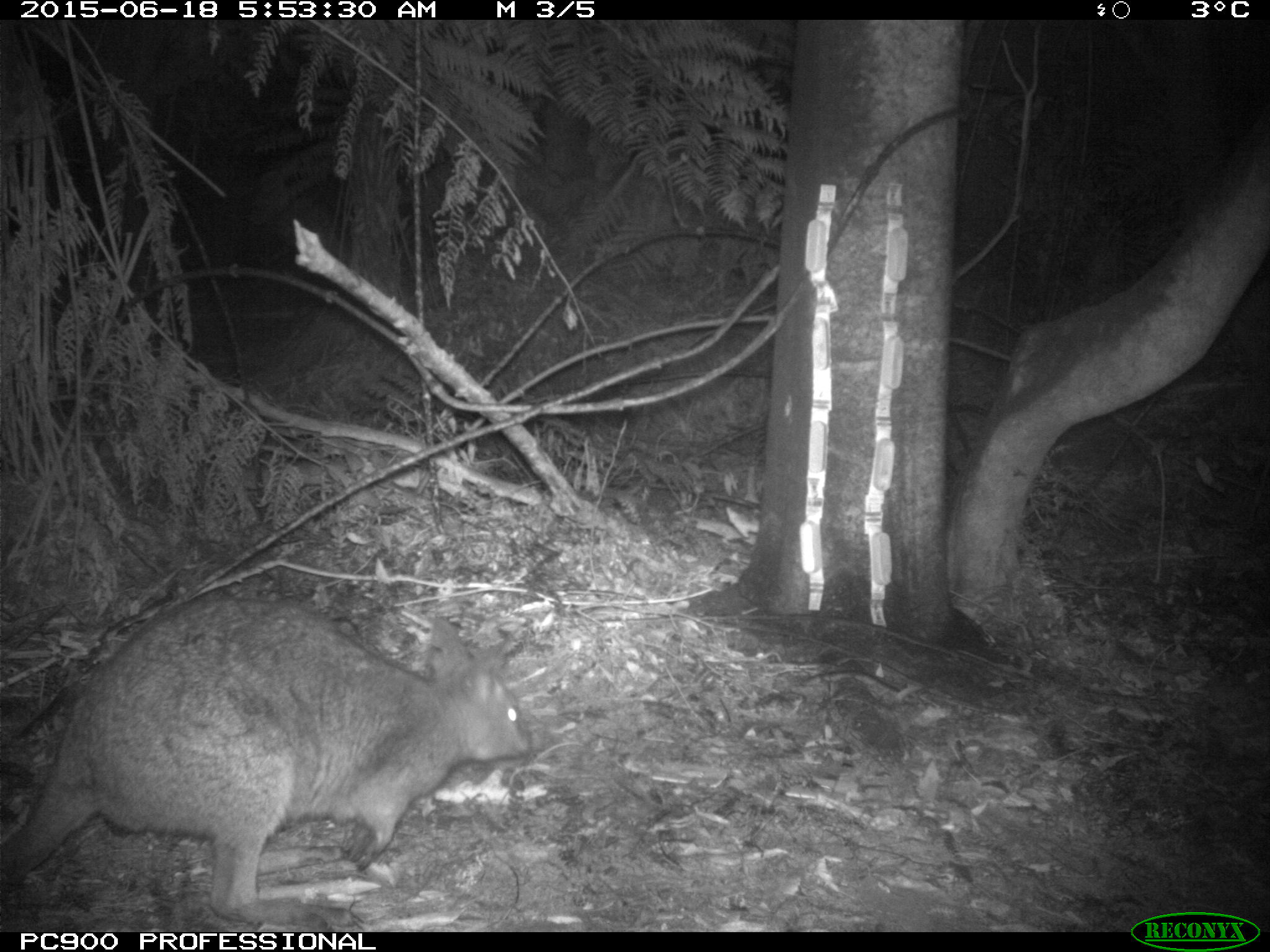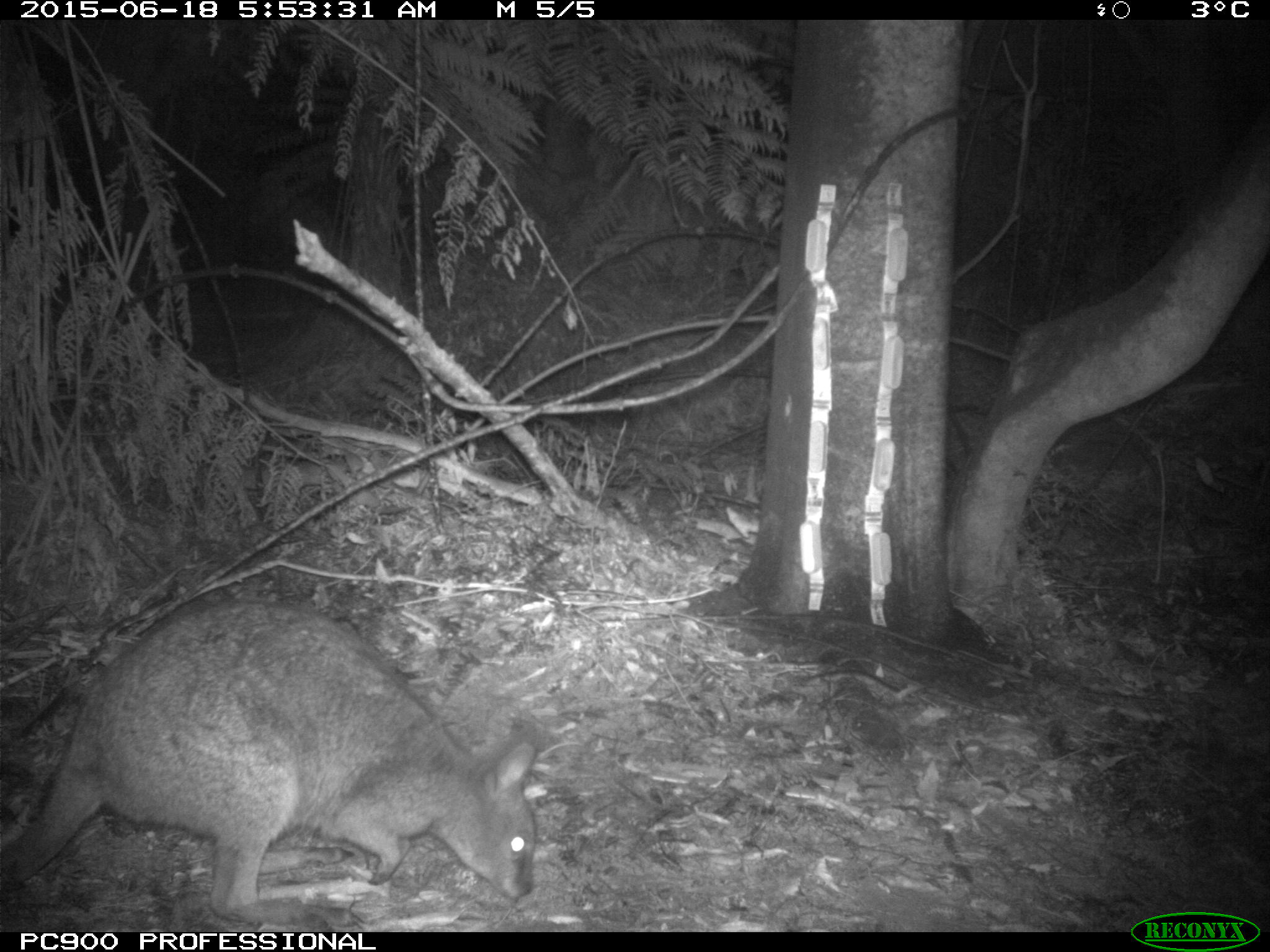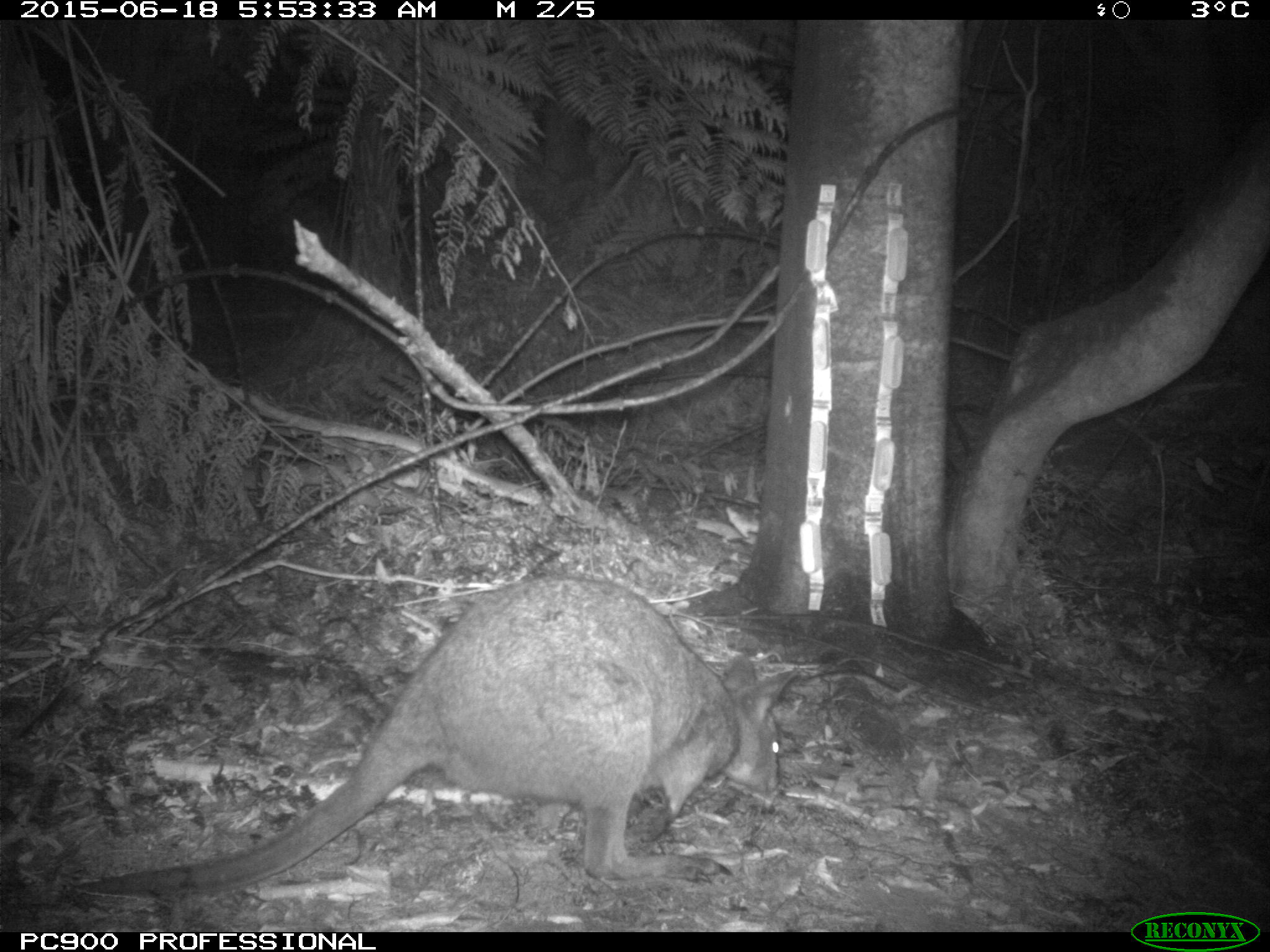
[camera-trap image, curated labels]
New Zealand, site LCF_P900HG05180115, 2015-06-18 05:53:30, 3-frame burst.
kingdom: Animalia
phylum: Chordata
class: Mammalia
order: Diprotodontia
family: Macropodidae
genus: Notamacropus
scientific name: Notamacropus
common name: wallaby